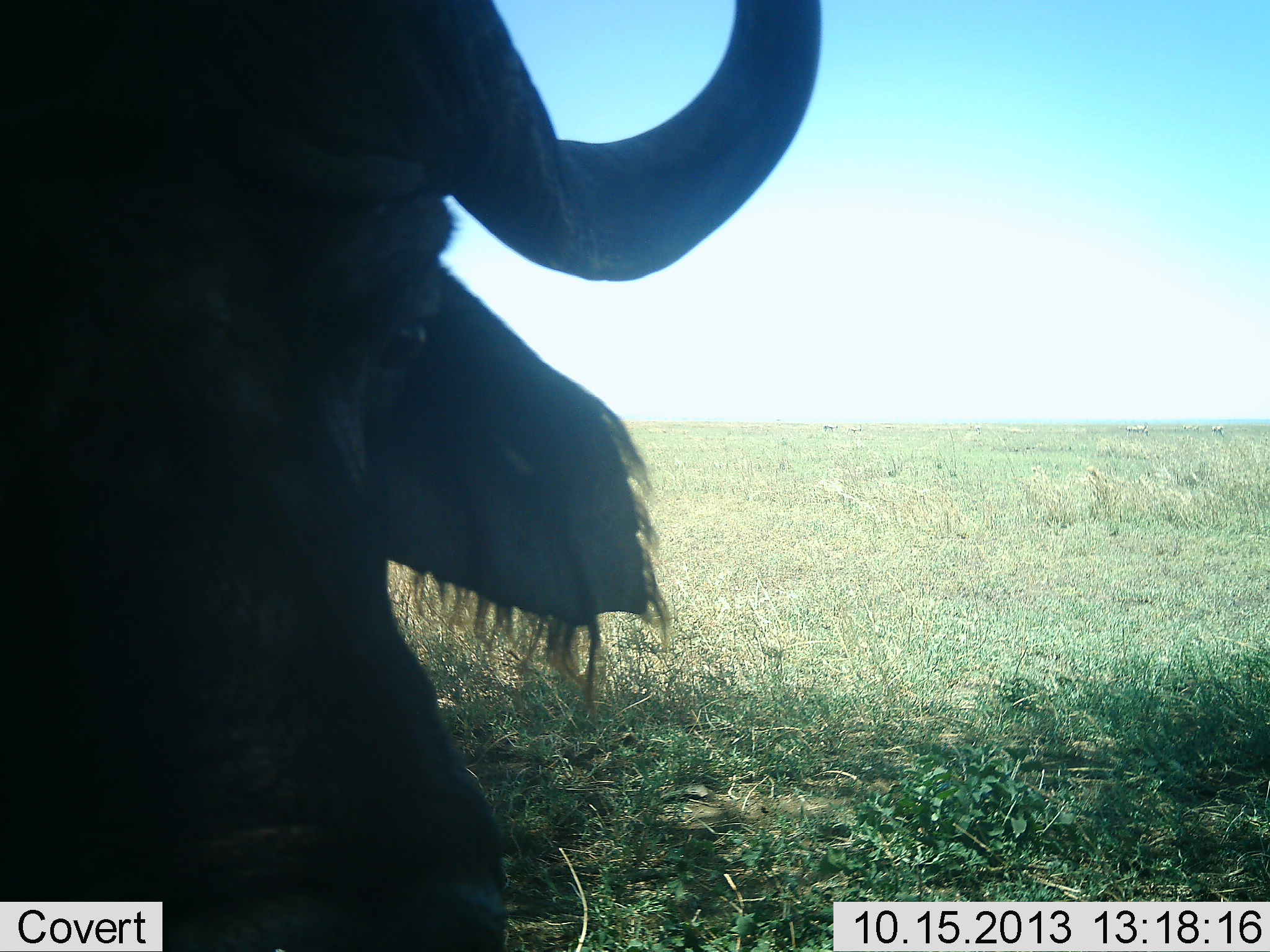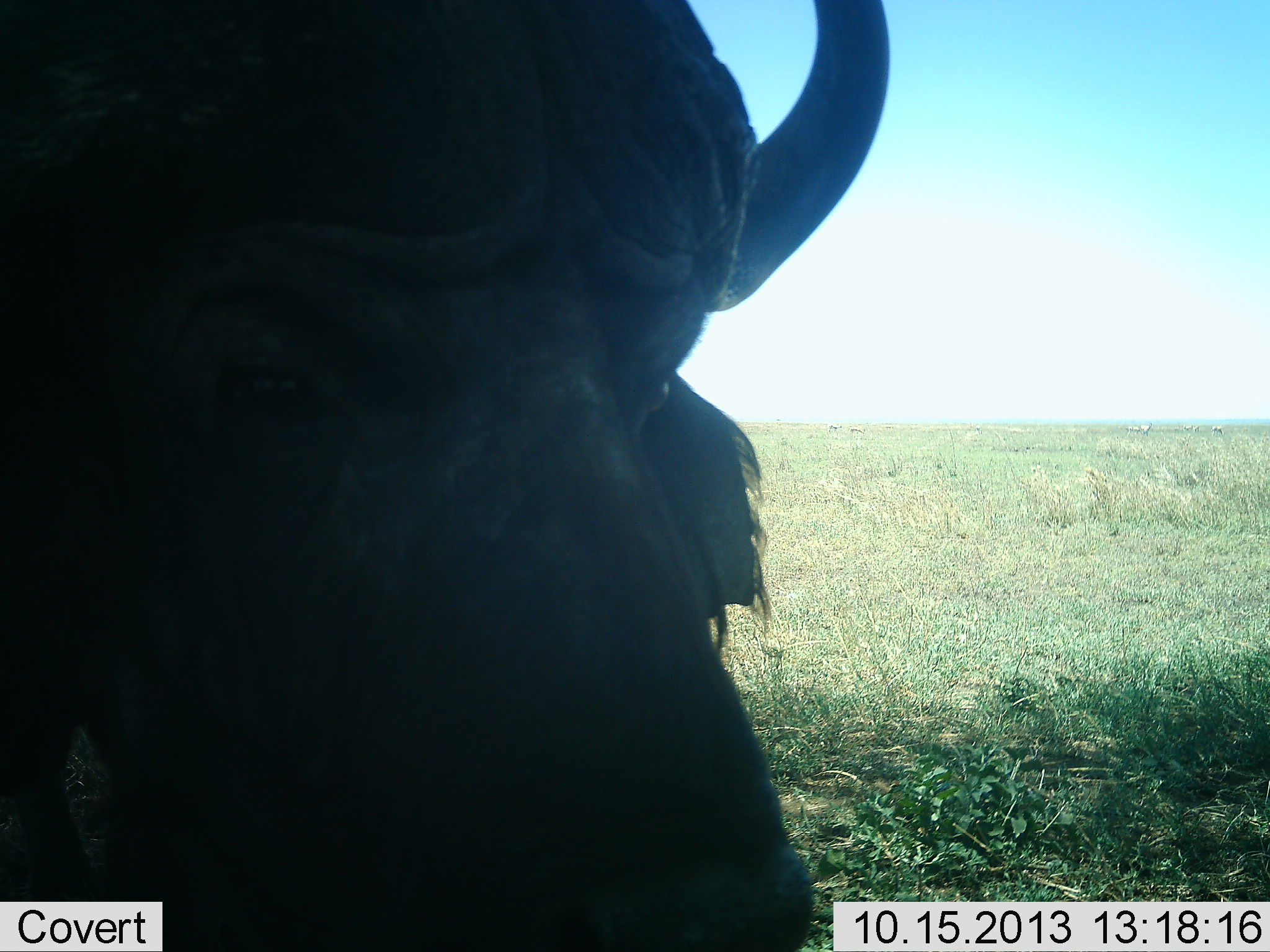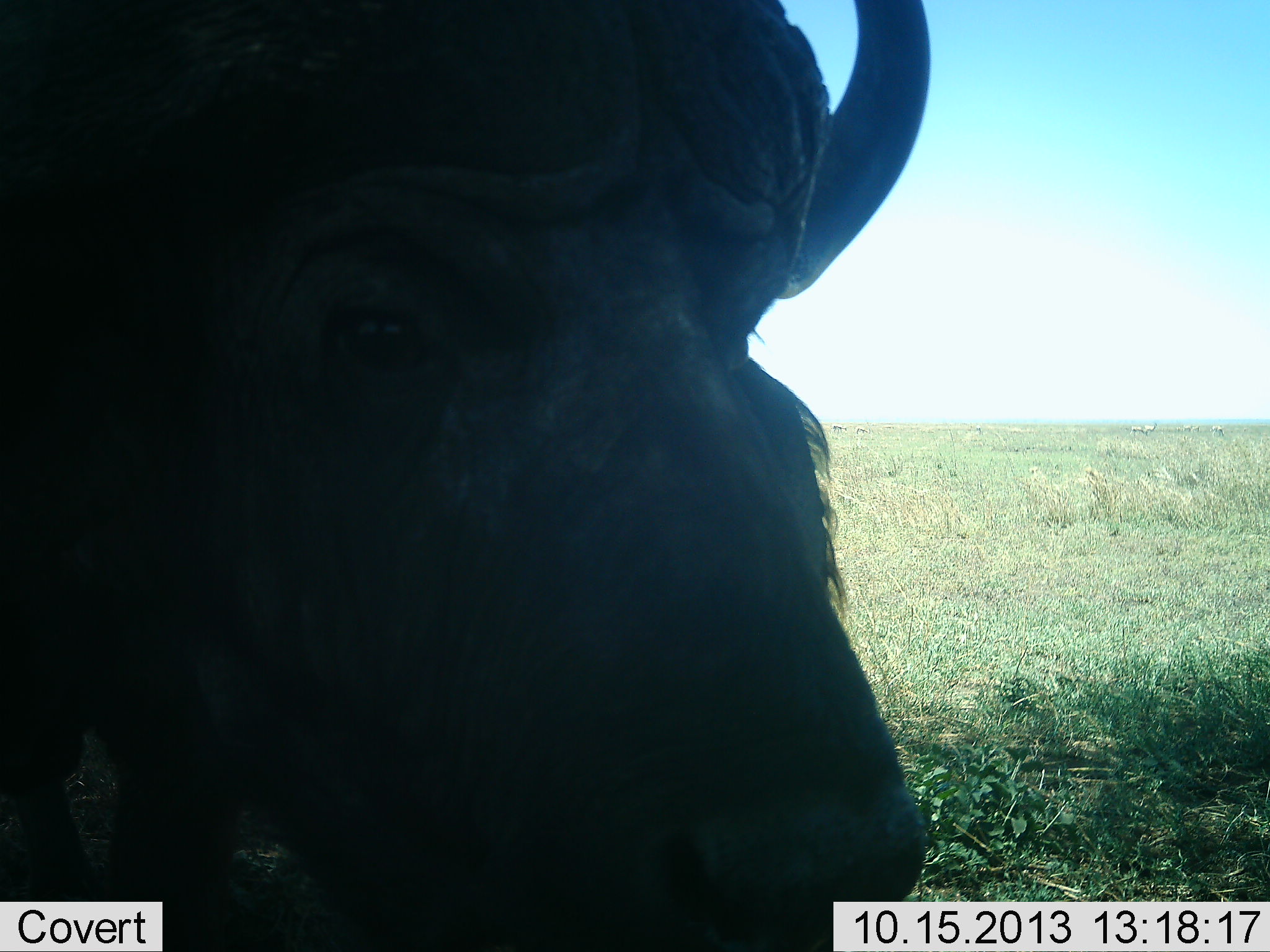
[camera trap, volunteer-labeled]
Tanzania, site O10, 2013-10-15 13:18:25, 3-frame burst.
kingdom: Animalia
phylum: Chordata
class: Mammalia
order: Artiodactyla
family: Bovidae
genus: Syncerus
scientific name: Syncerus caffer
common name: cape buffalo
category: buffalo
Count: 1.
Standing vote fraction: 62%.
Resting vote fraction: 4%.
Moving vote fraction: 17%.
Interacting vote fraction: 4%.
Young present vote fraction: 0%.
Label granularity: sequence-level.